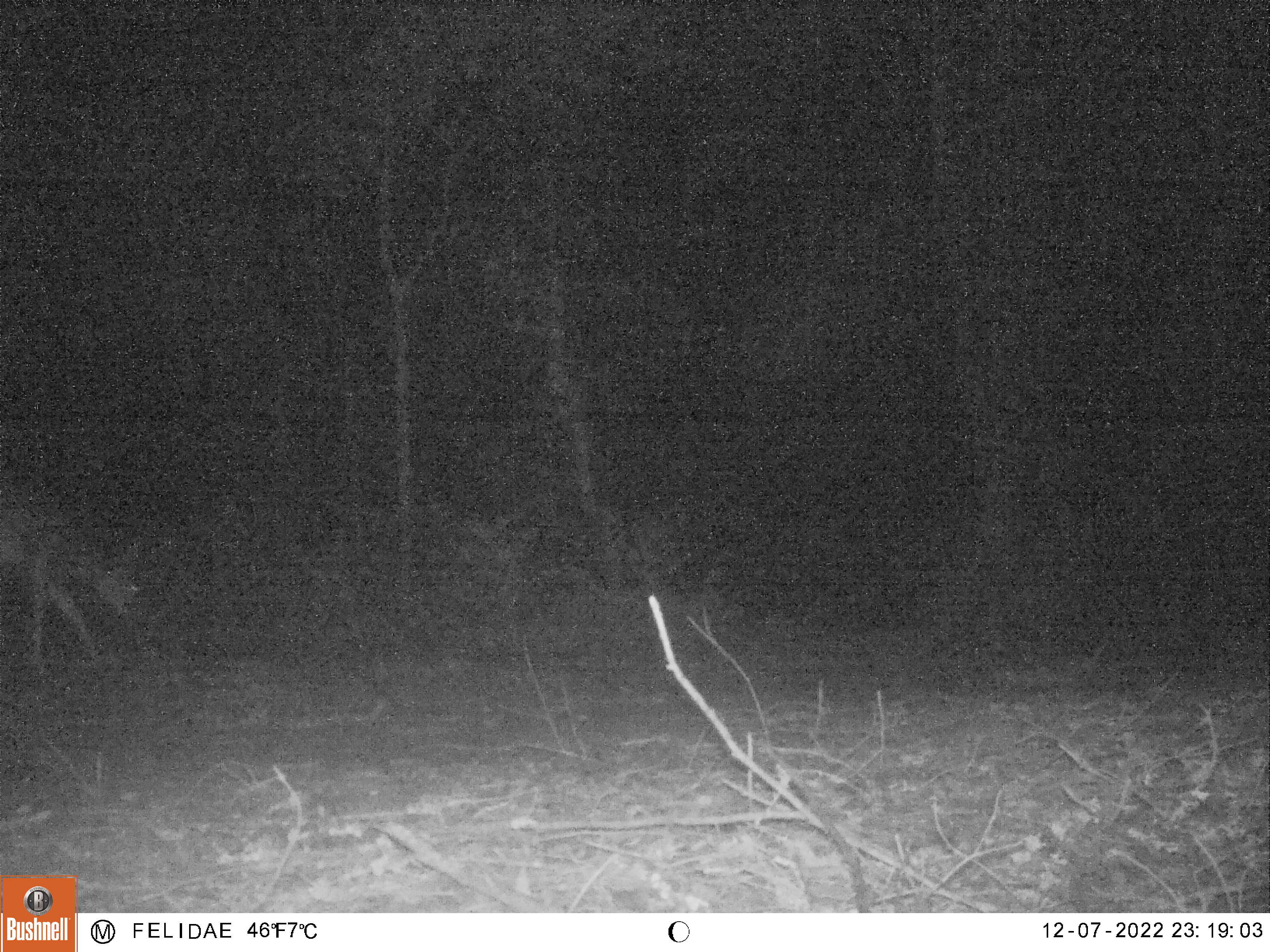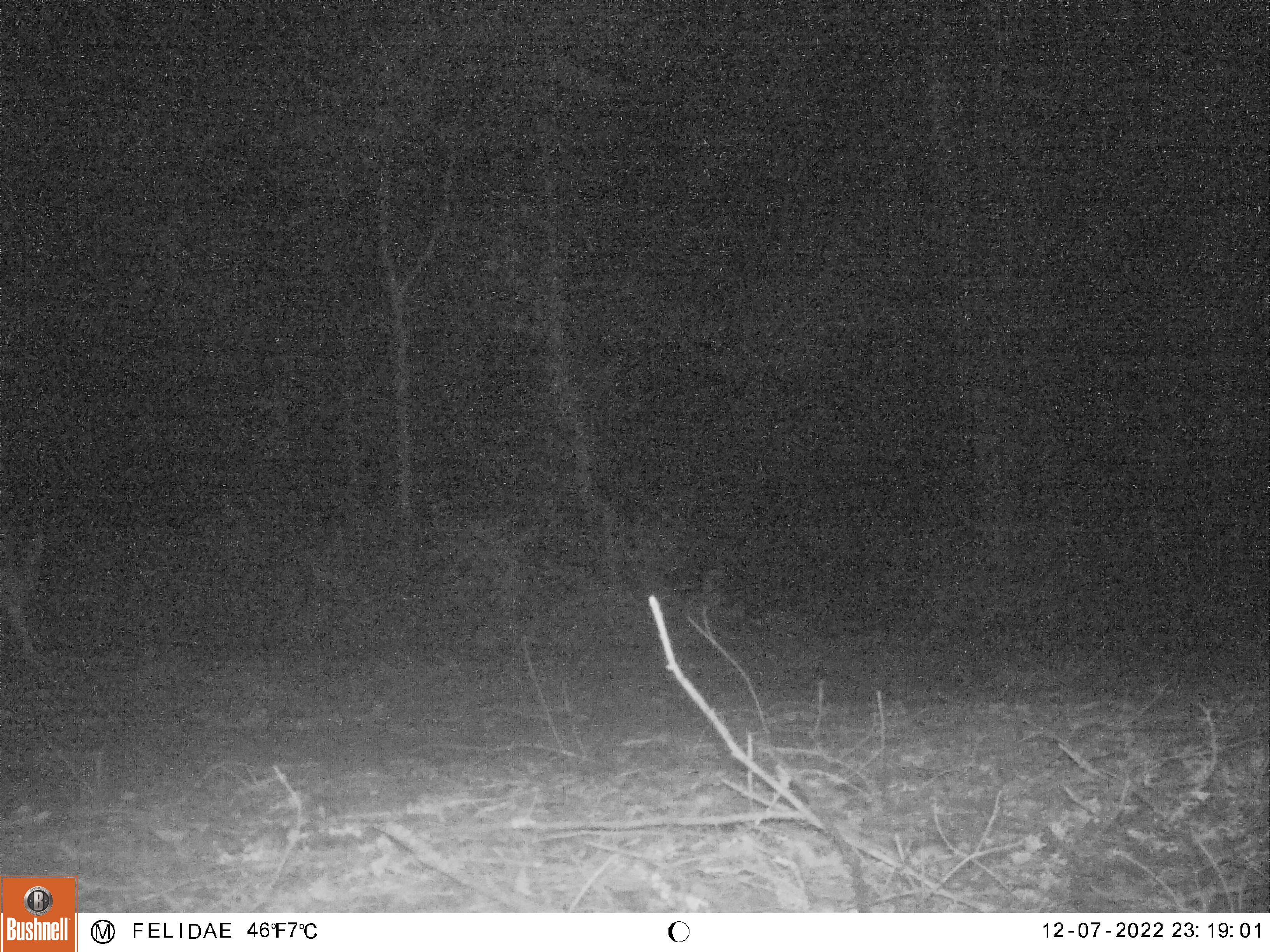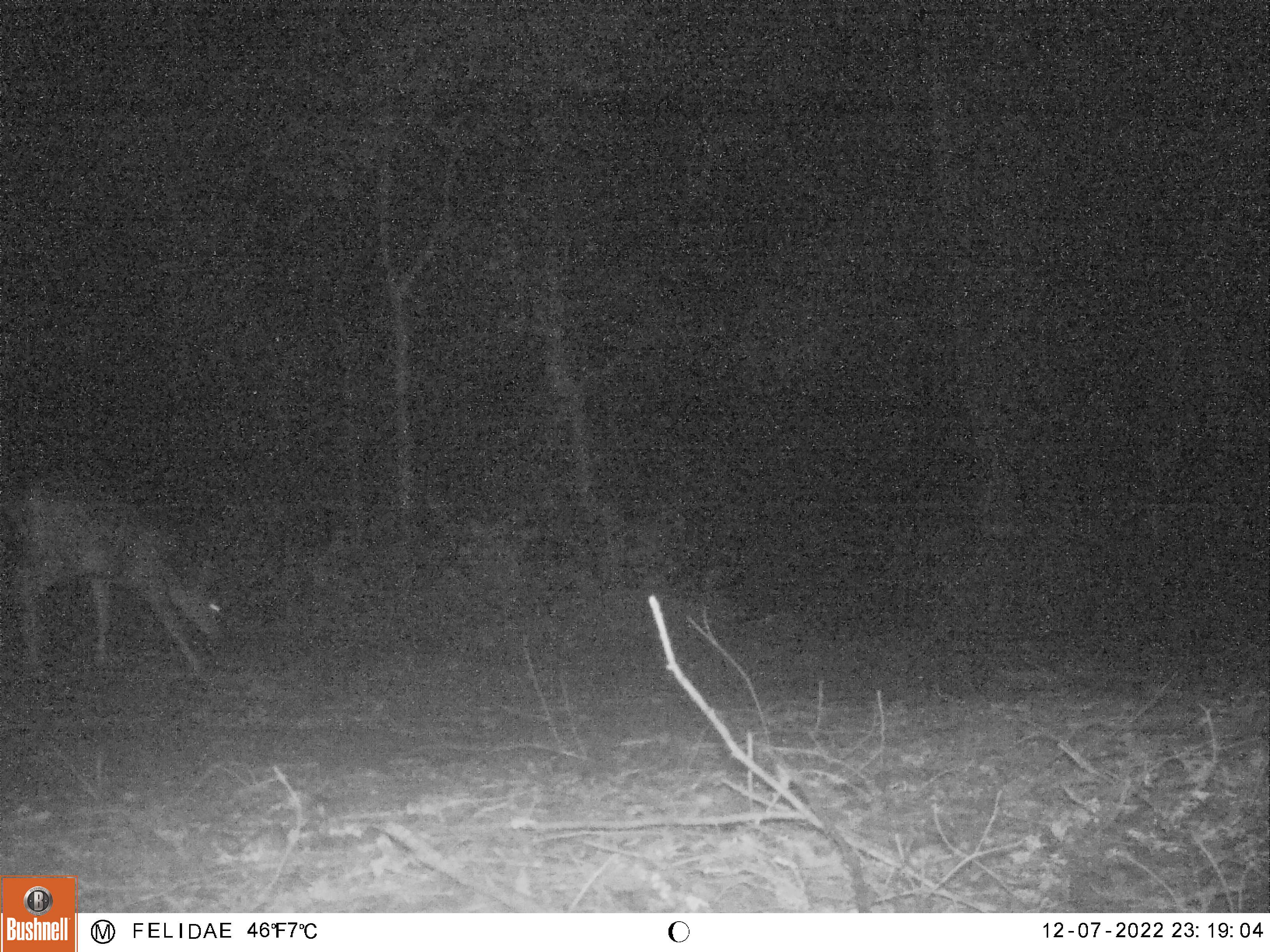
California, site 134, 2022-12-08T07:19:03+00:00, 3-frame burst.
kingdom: Animalia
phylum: Chordata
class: Mammalia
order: Artiodactyla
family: Cervidae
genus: Odocoileus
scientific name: Odocoileus hemionus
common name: mule deer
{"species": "mule deer (Odocoileus hemionus)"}